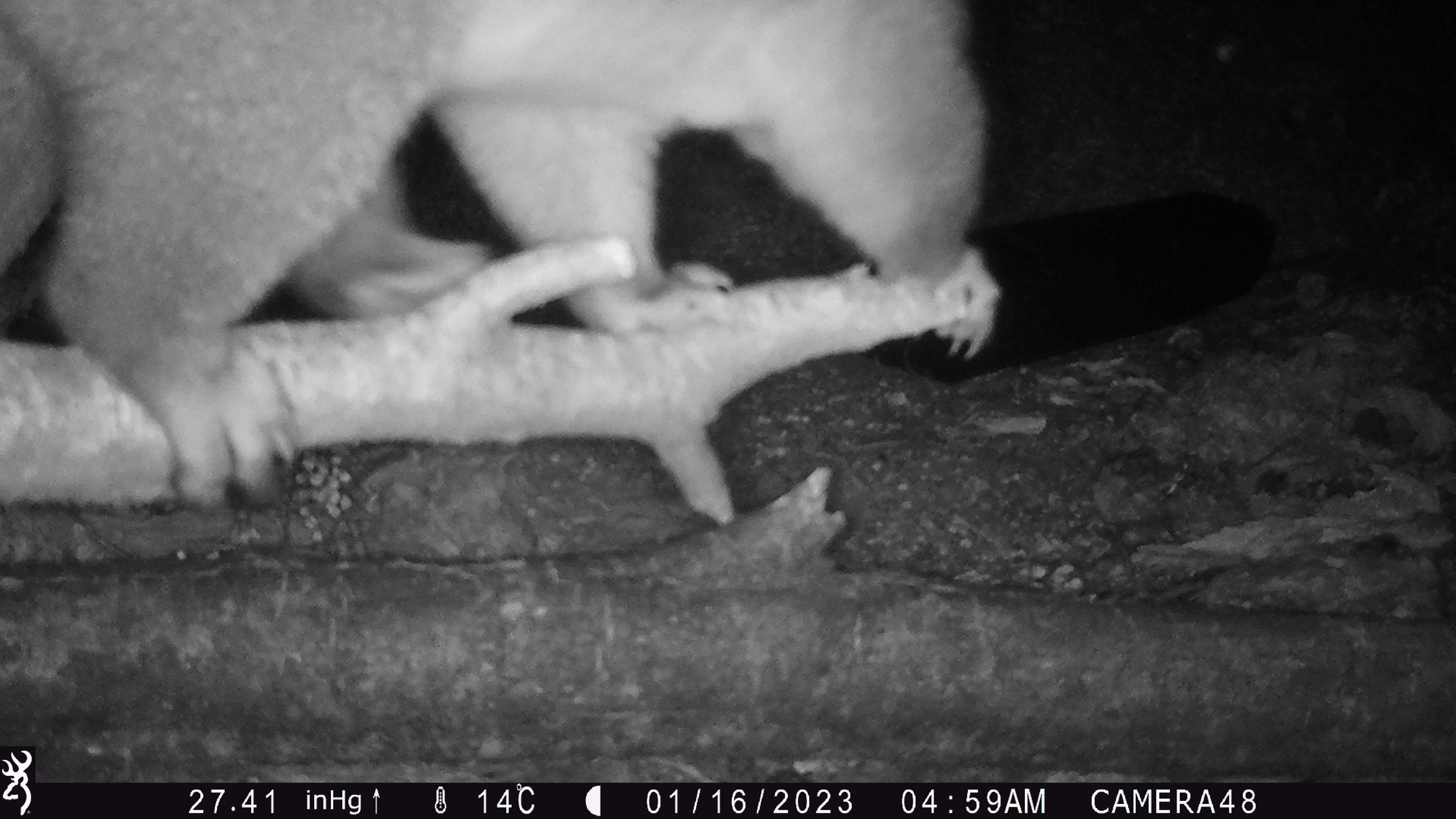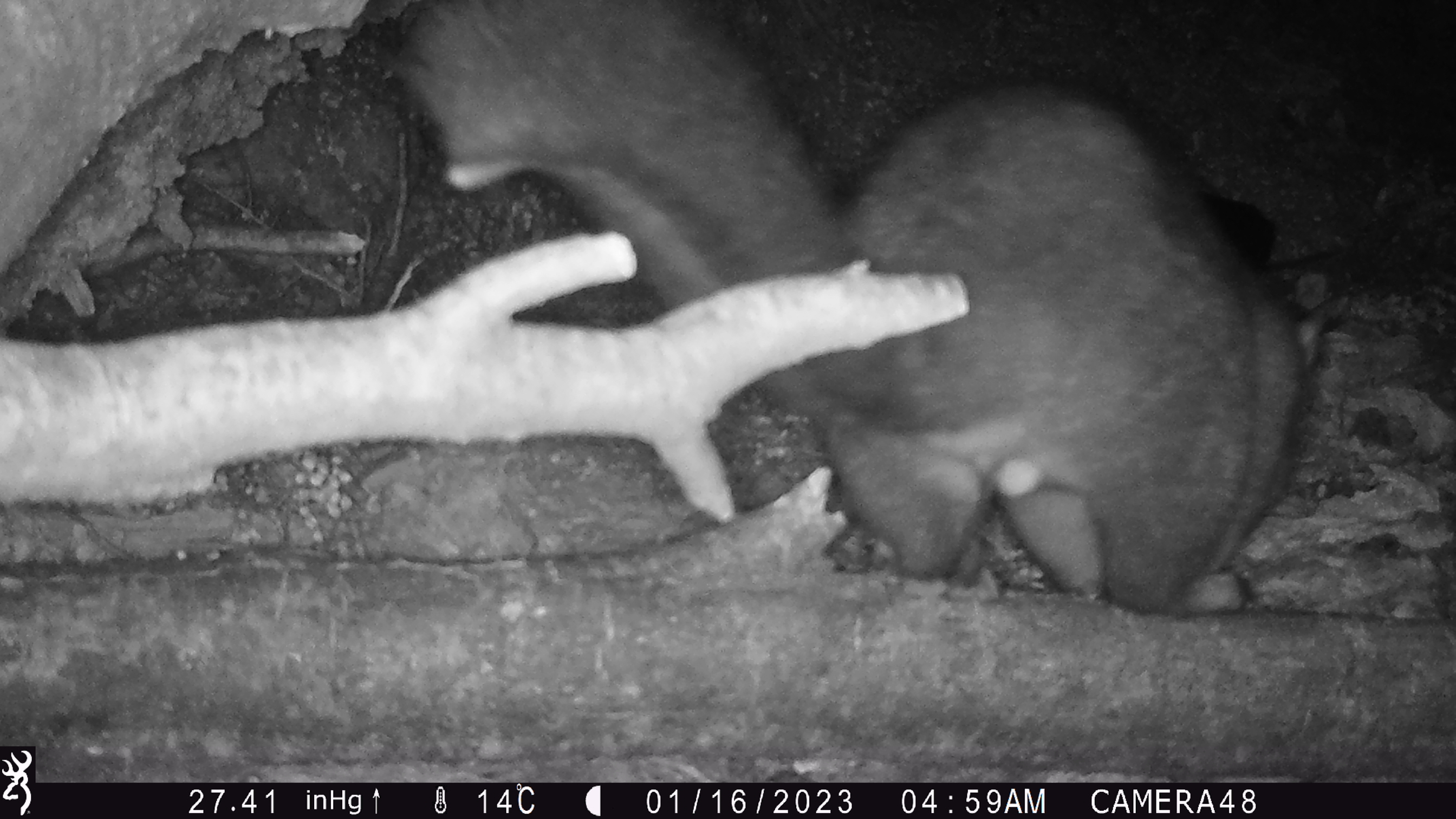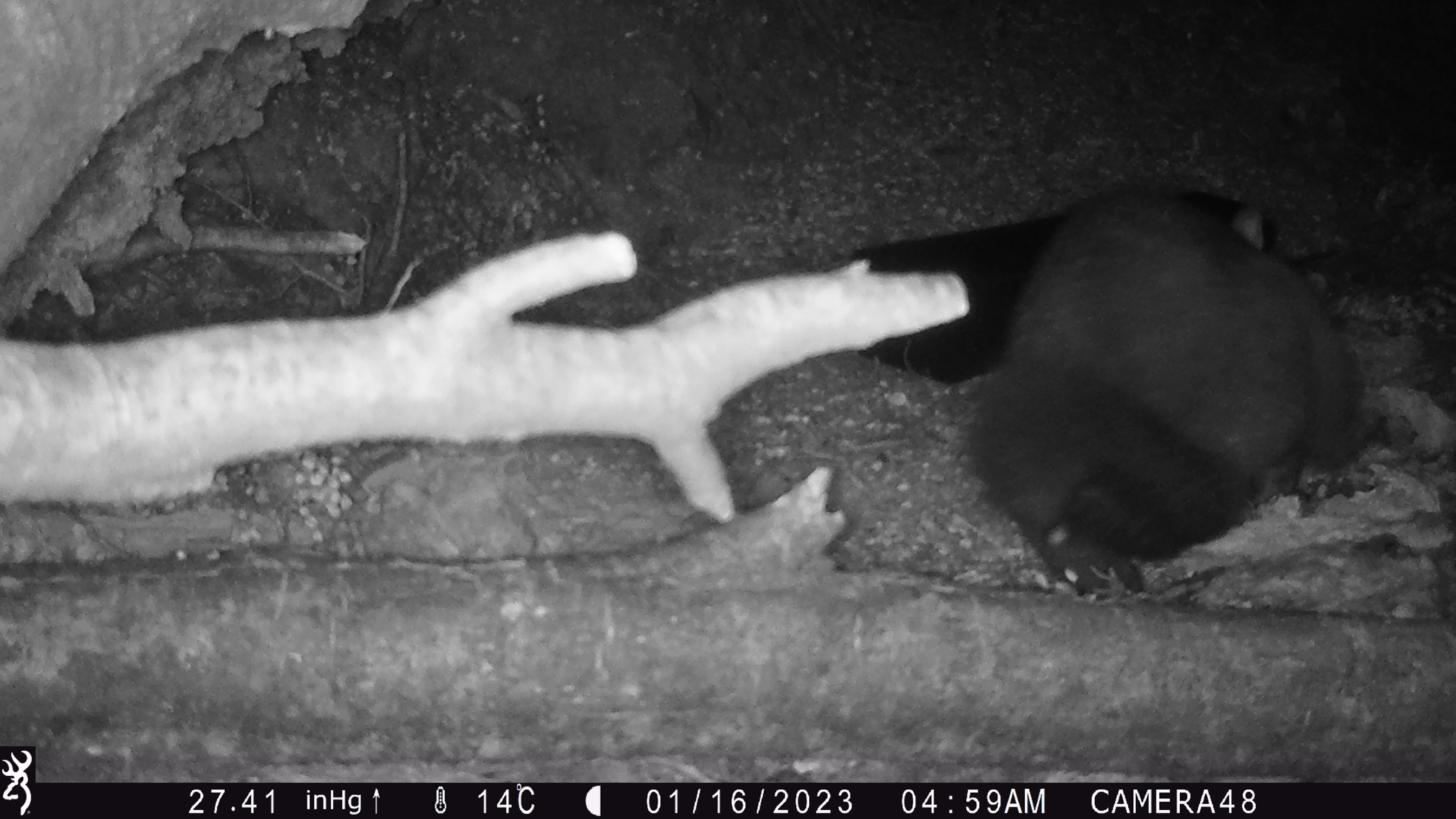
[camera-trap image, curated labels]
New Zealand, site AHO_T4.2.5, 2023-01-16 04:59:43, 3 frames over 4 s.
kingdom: Animalia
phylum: Chordata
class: Mammalia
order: Diprotodontia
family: Phalangeridae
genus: Trichosurus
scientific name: Trichosurus vulpecula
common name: common brushtail possum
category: possum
Possum (common brushtail possum) (Trichosurus vulpecula).